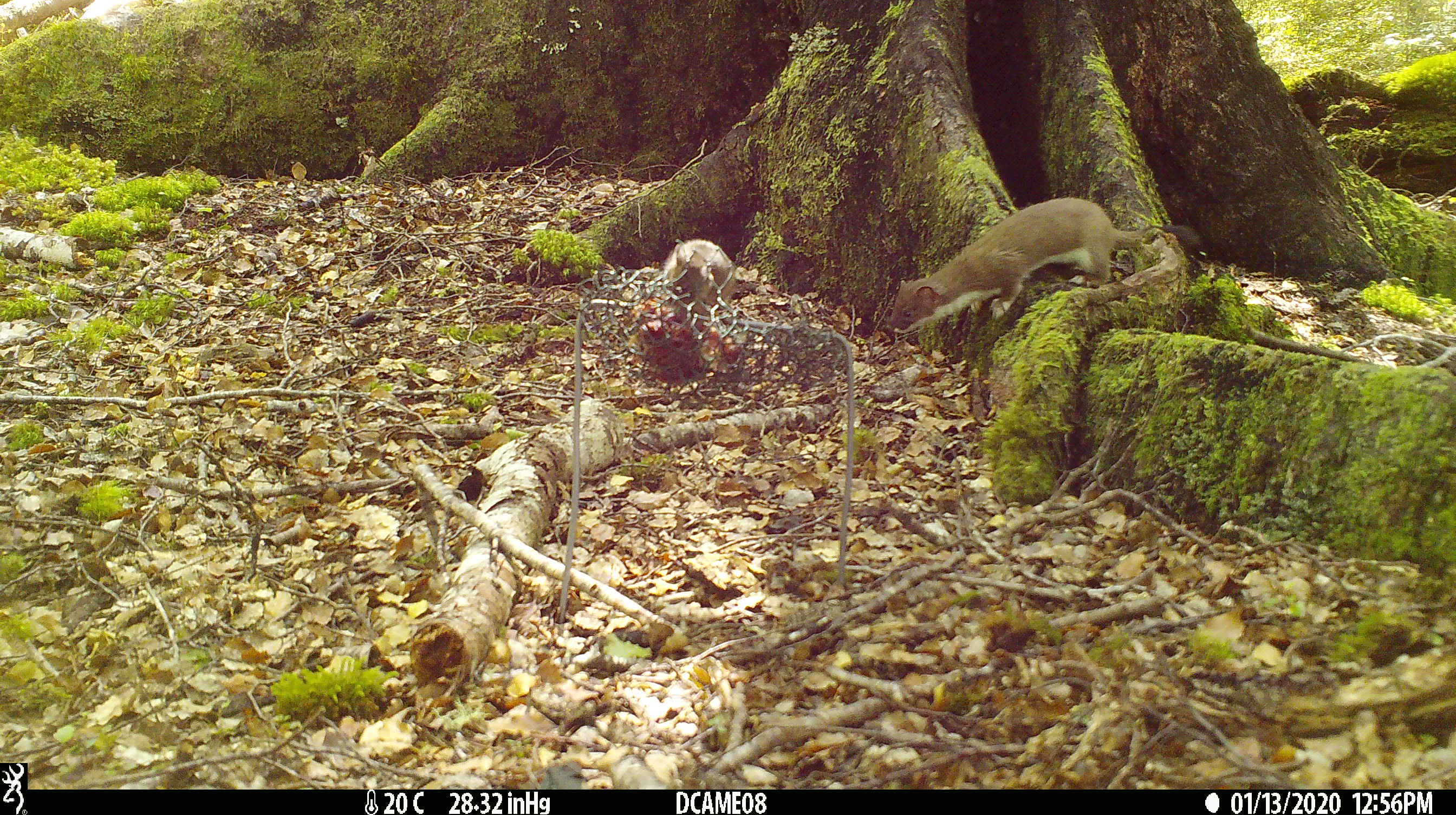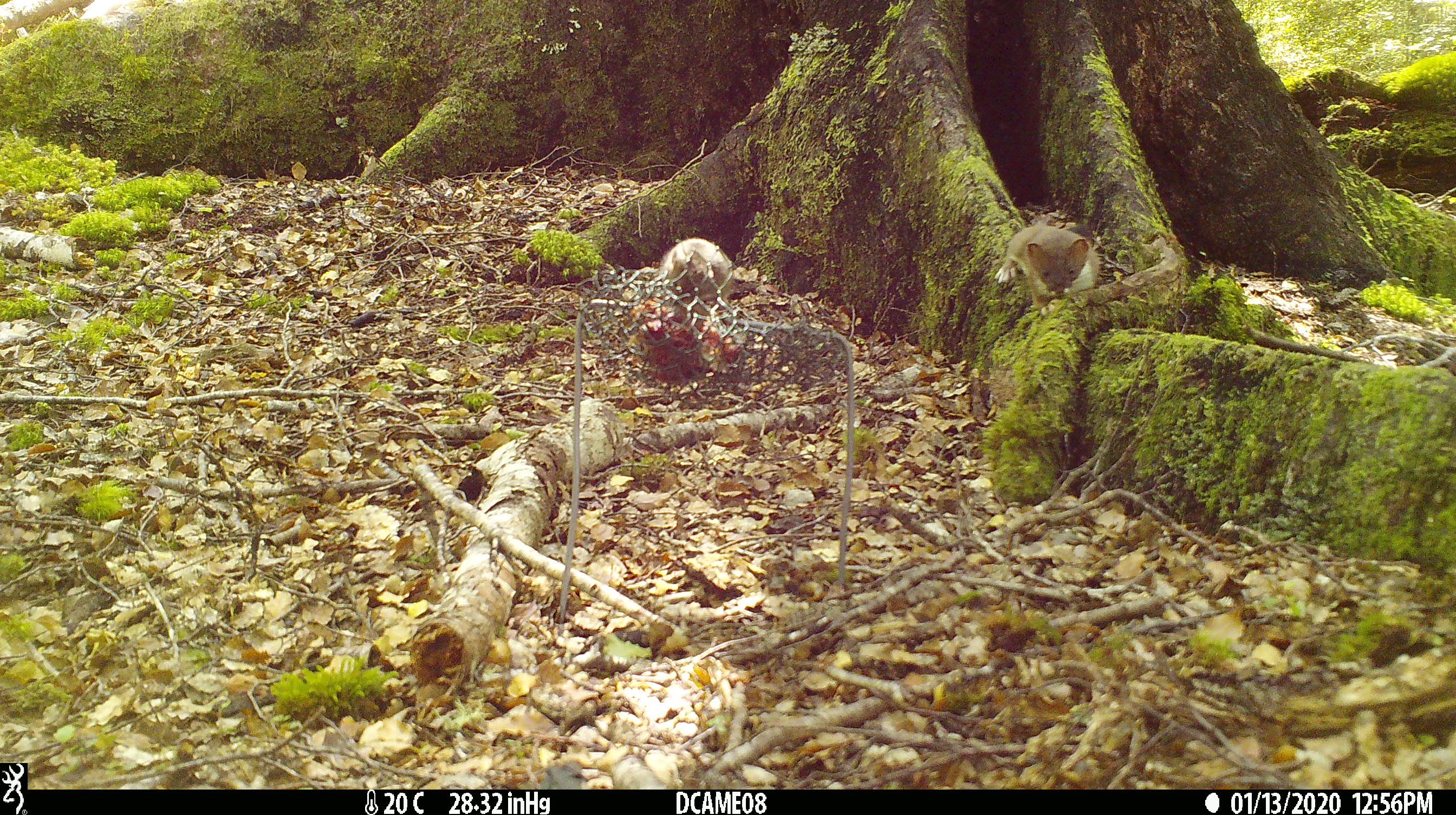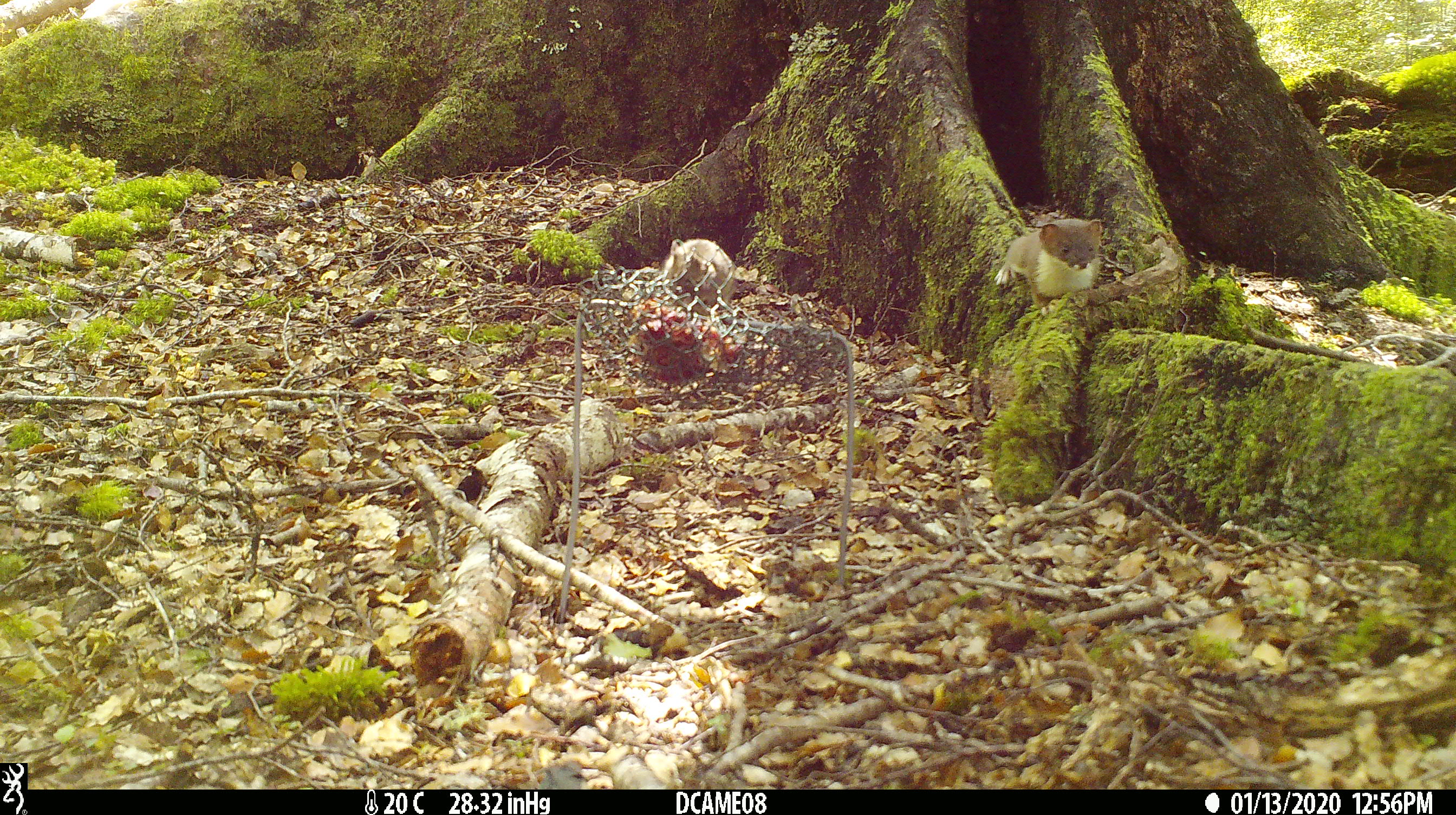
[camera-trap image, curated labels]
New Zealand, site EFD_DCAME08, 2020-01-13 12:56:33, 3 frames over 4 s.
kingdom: Animalia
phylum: Chordata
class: Mammalia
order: Rodentia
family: Muridae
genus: Mus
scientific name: Mus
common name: mouse